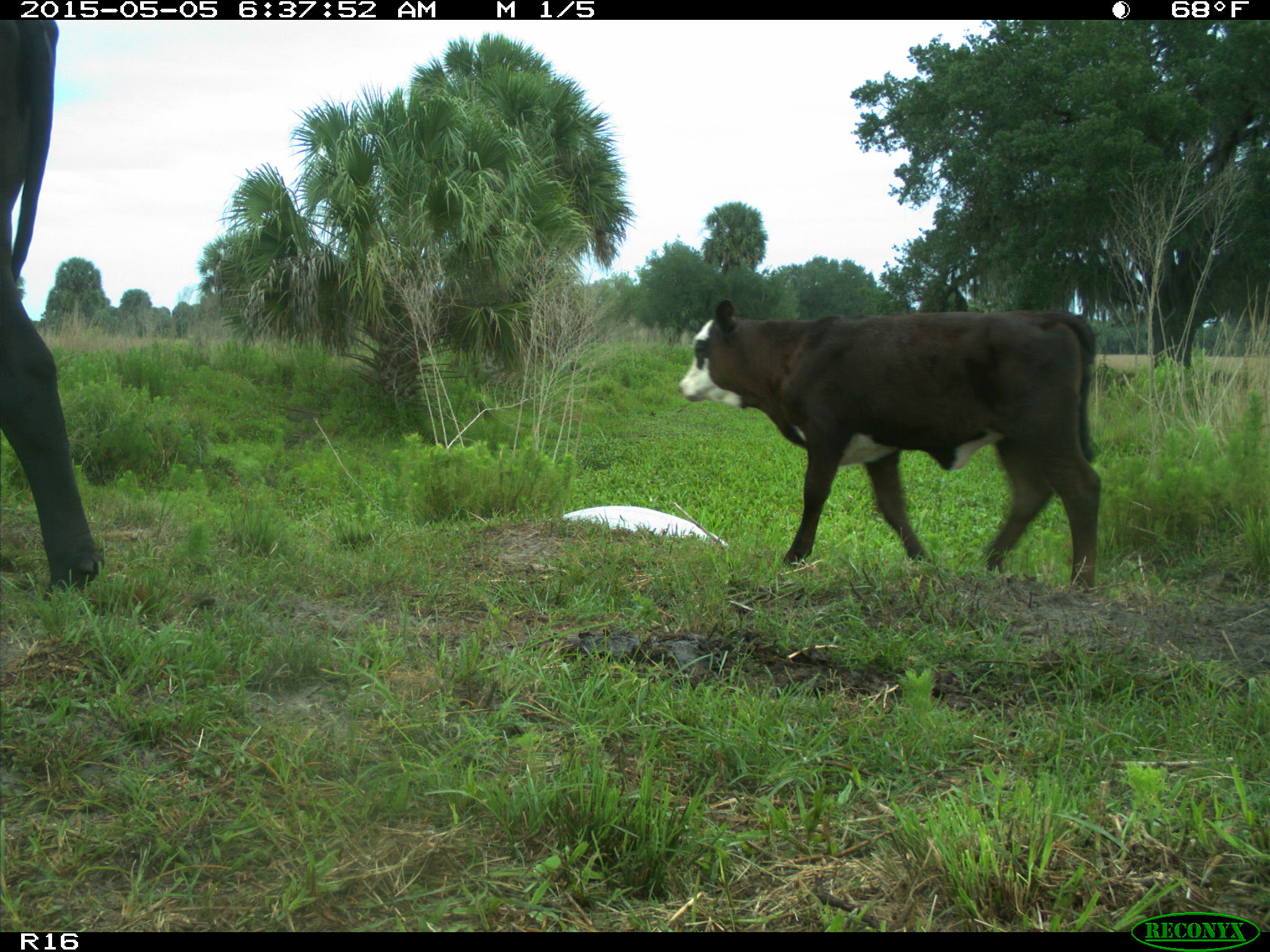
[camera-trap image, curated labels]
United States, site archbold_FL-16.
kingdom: Animalia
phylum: Chordata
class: Mammalia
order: Artiodactyla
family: Bovidae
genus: Bos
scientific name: Bos taurus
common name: domestic cow